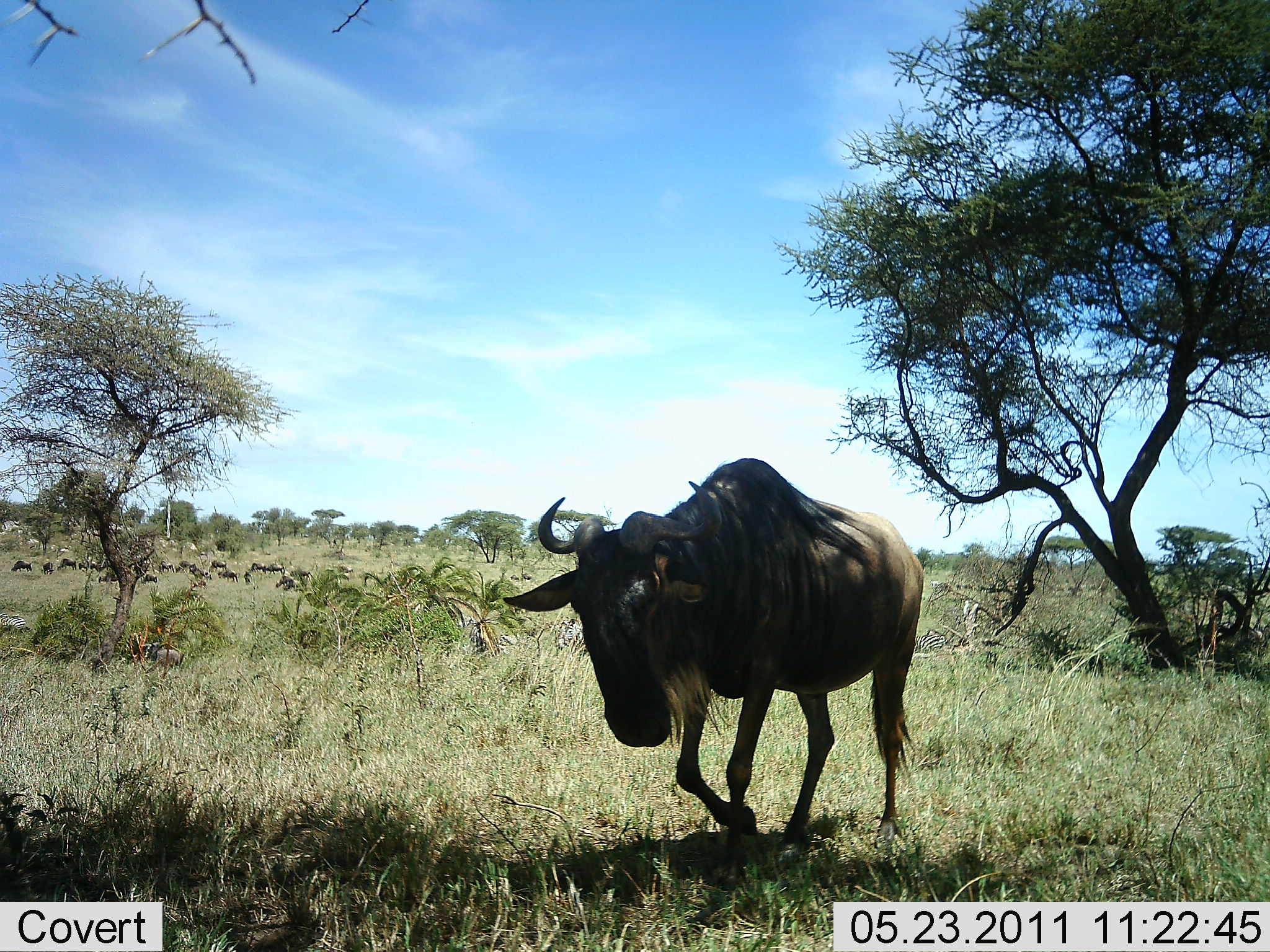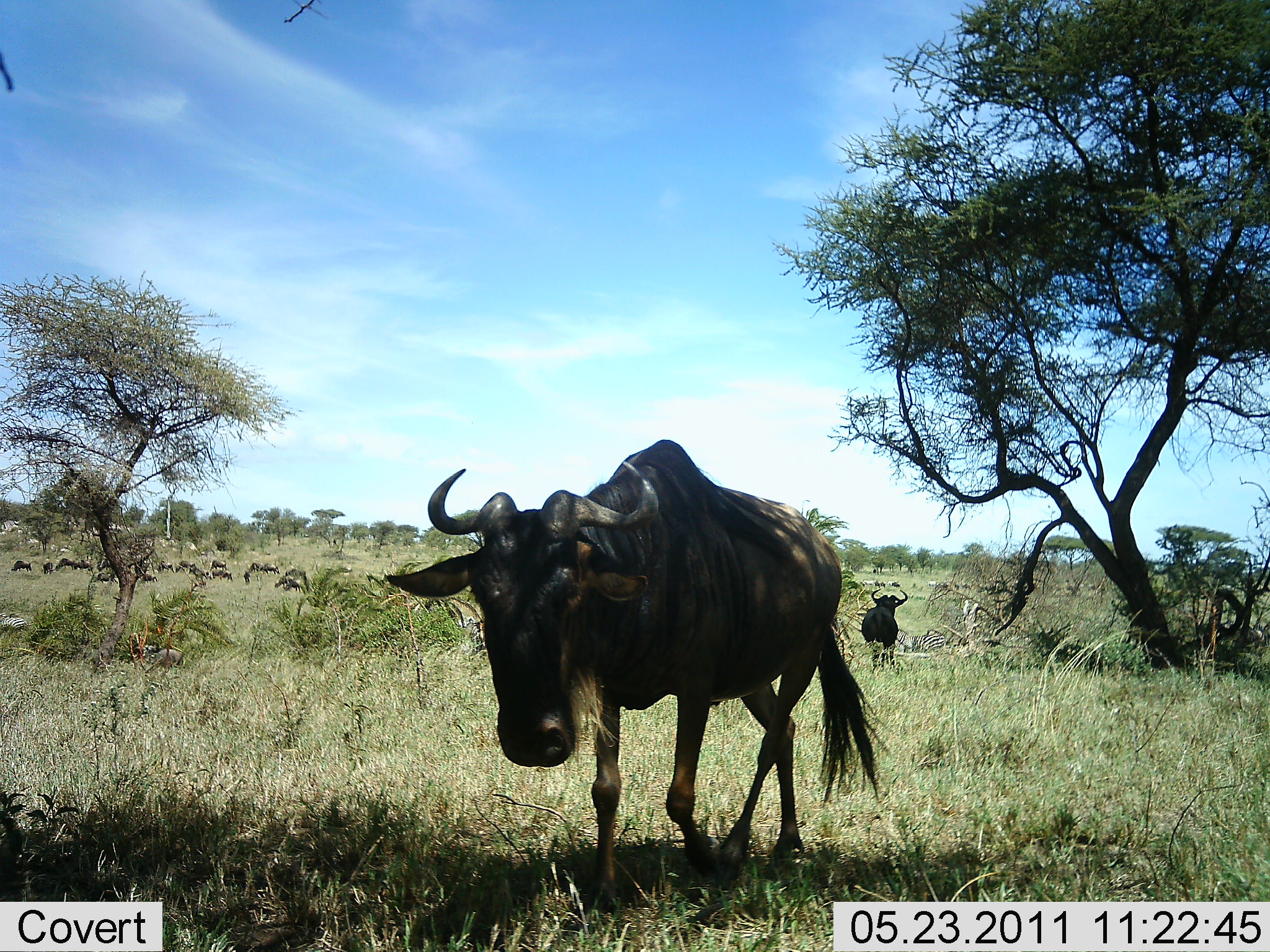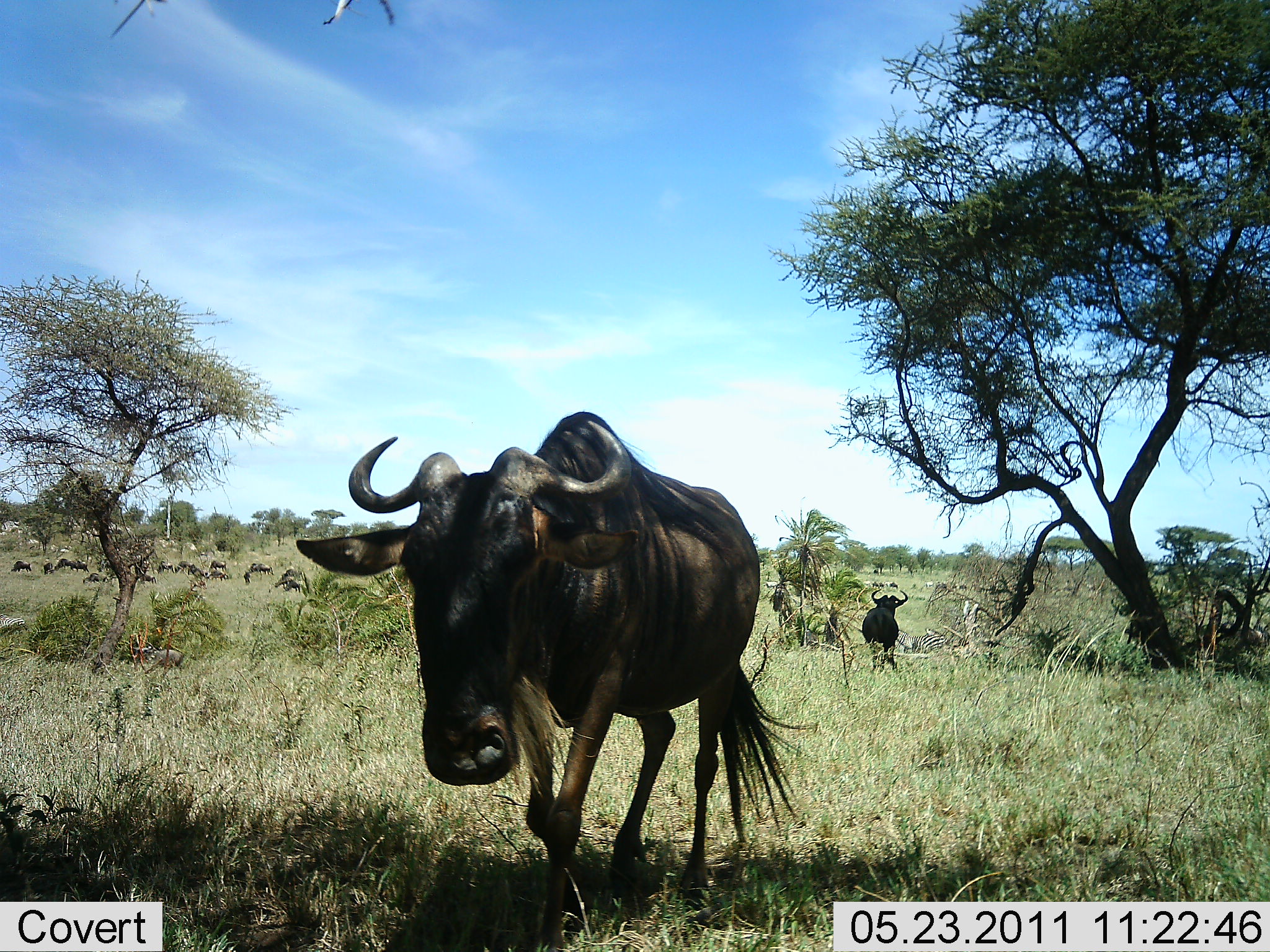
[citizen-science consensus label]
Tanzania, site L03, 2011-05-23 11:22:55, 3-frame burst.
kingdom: Animalia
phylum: Chordata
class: Mammalia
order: Artiodactyla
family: Bovidae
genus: Connochaetes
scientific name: Connochaetes taurinus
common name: blue wildebeest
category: wildebeest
Wildebeest (blue wildebeest) (Connochaetes taurinus), count 11-50. Behavior (volunteer vote fractions): standing 31%, resting 8%, moving 92%, interacting 0%. Young present (vote fraction): 0%. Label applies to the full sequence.